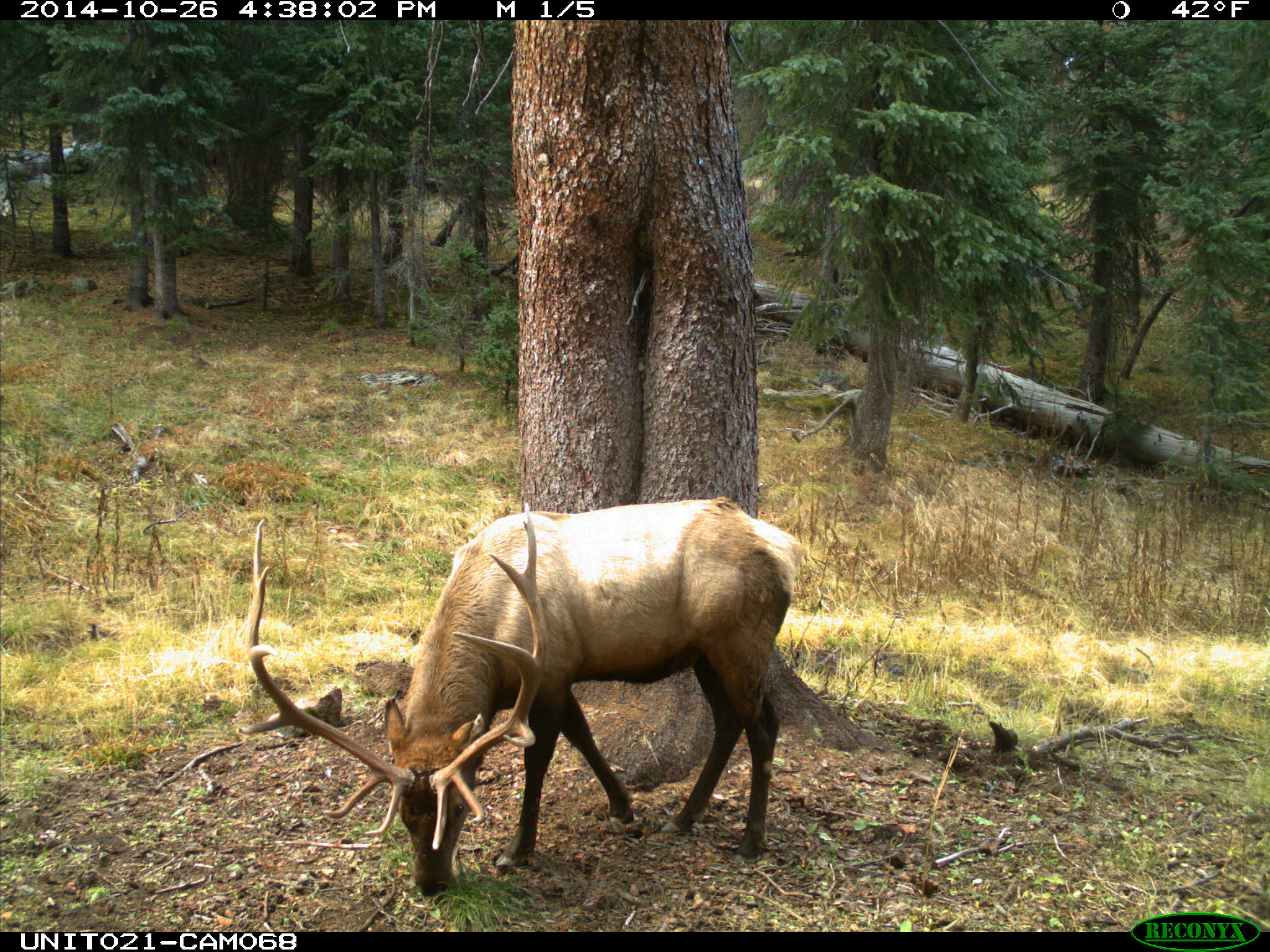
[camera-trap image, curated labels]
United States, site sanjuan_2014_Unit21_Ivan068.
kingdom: Animalia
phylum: Chordata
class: Mammalia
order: Artiodactyla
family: Cervidae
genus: Cervus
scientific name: Cervus elaphus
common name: red deer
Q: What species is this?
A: Cervus elaphus (red deer).